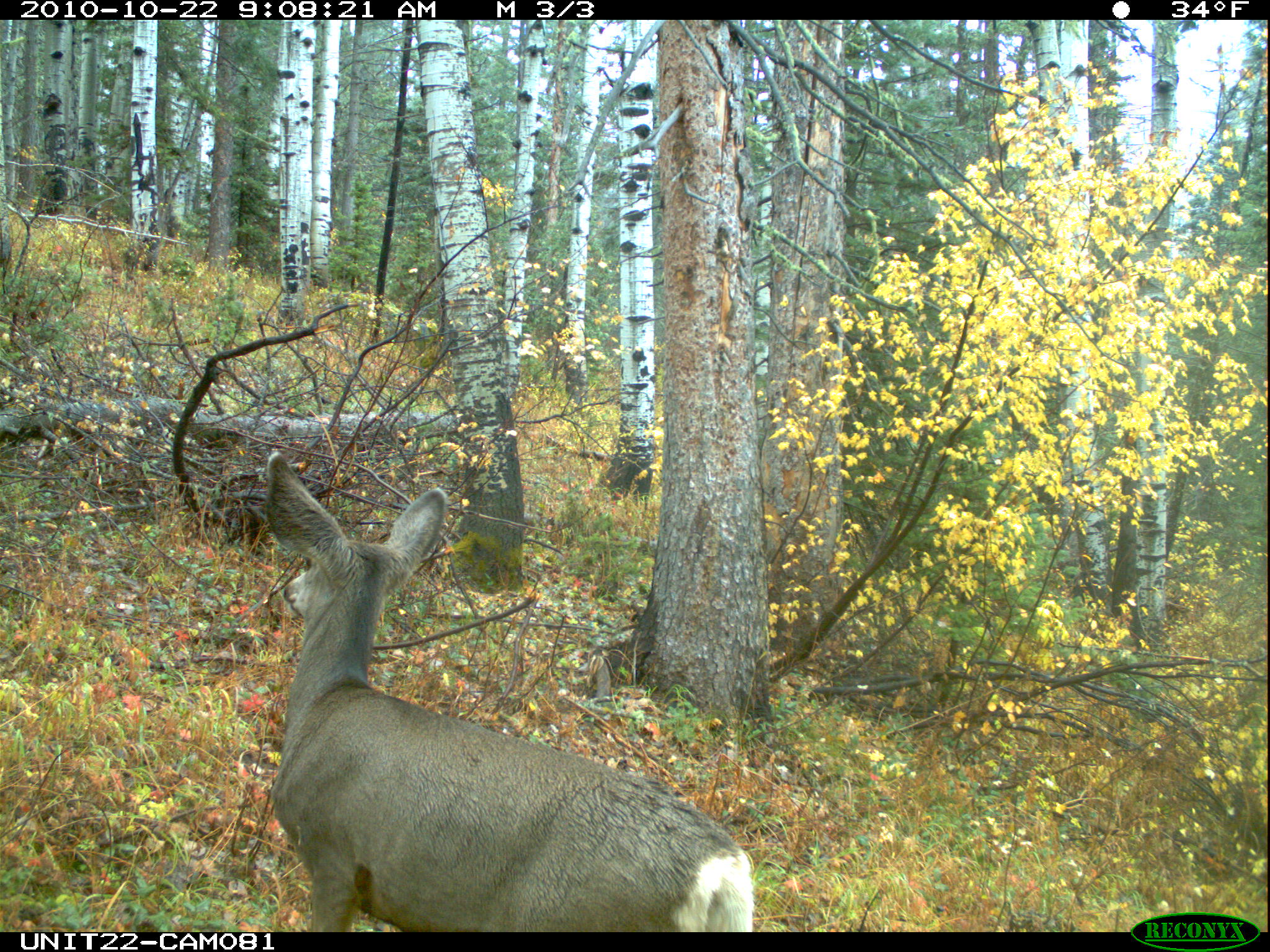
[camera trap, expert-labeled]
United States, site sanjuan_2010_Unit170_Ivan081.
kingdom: Animalia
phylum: Chordata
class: Mammalia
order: Artiodactyla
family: Cervidae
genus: Odocoileus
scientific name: Odocoileus hemionus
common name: mule deer